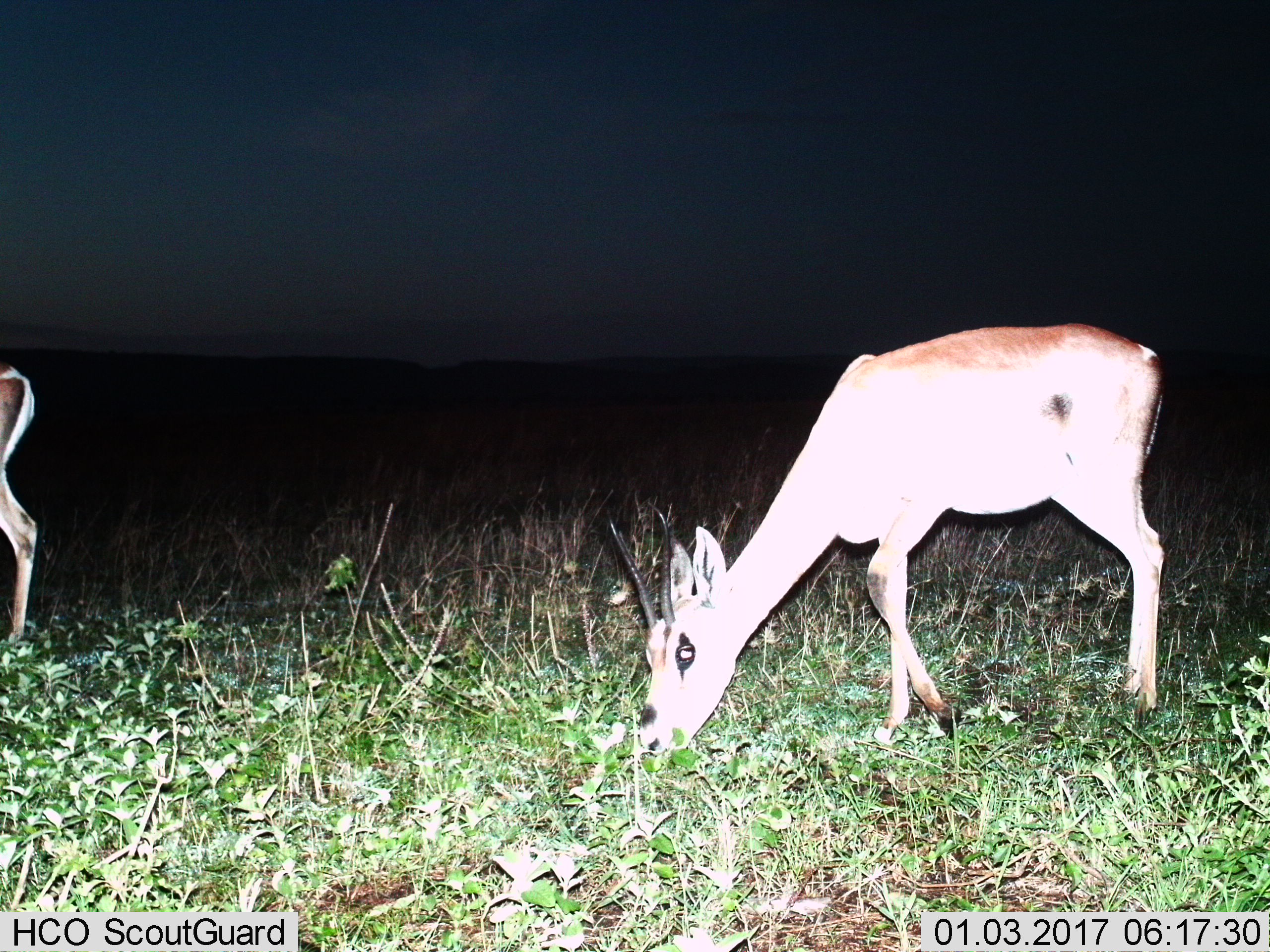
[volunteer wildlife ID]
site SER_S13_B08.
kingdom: Animalia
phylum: Chordata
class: Mammalia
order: Artiodactyla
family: Bovidae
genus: Eudorcas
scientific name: Eudorcas thomsonii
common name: thomson's gazelle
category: gazellethomsons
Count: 2.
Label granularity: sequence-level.